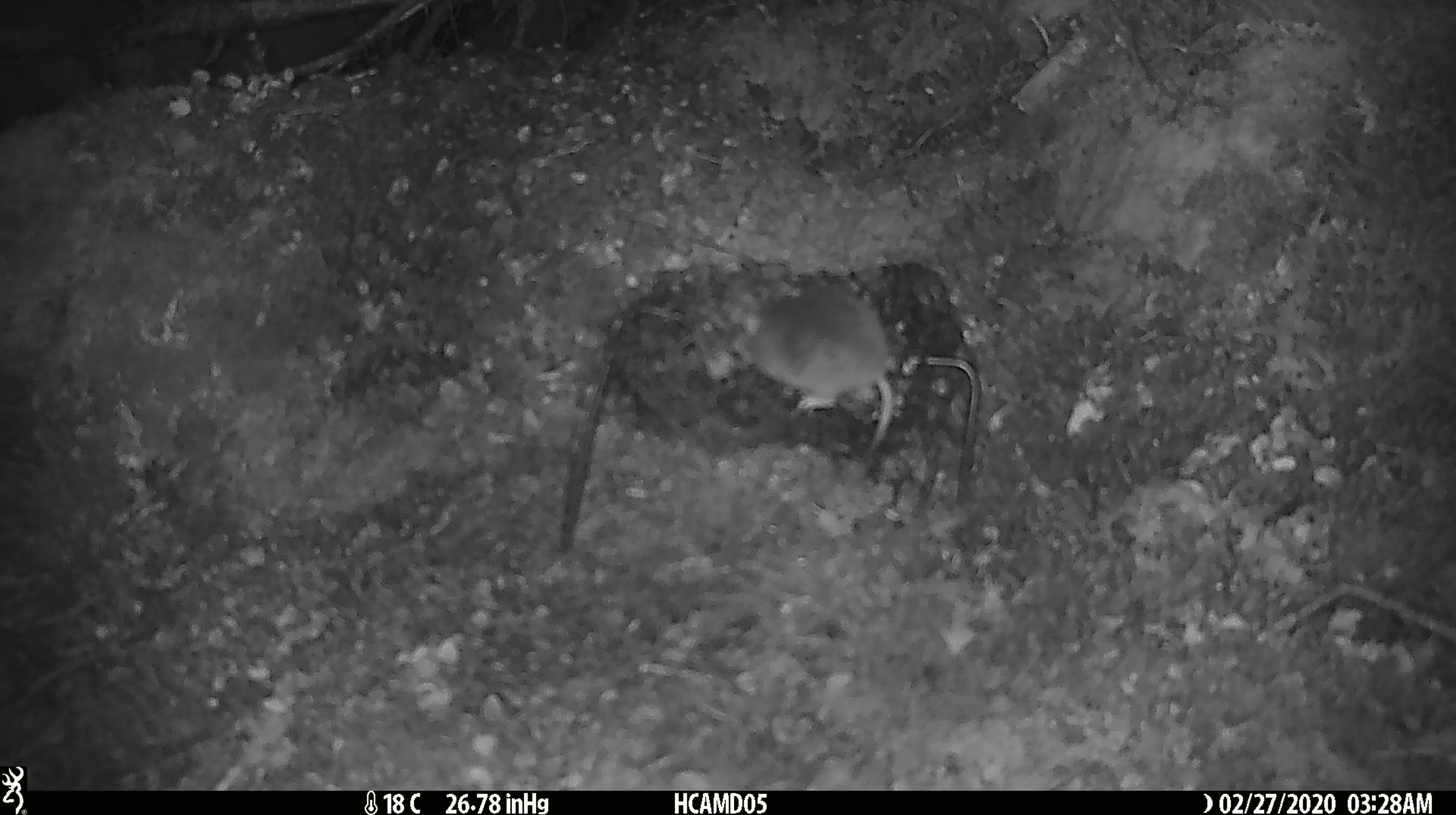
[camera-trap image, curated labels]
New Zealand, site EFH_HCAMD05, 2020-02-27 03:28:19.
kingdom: Animalia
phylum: Chordata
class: Mammalia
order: Rodentia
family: Muridae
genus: Mus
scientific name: Mus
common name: mouse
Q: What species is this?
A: Mouse (Mus).